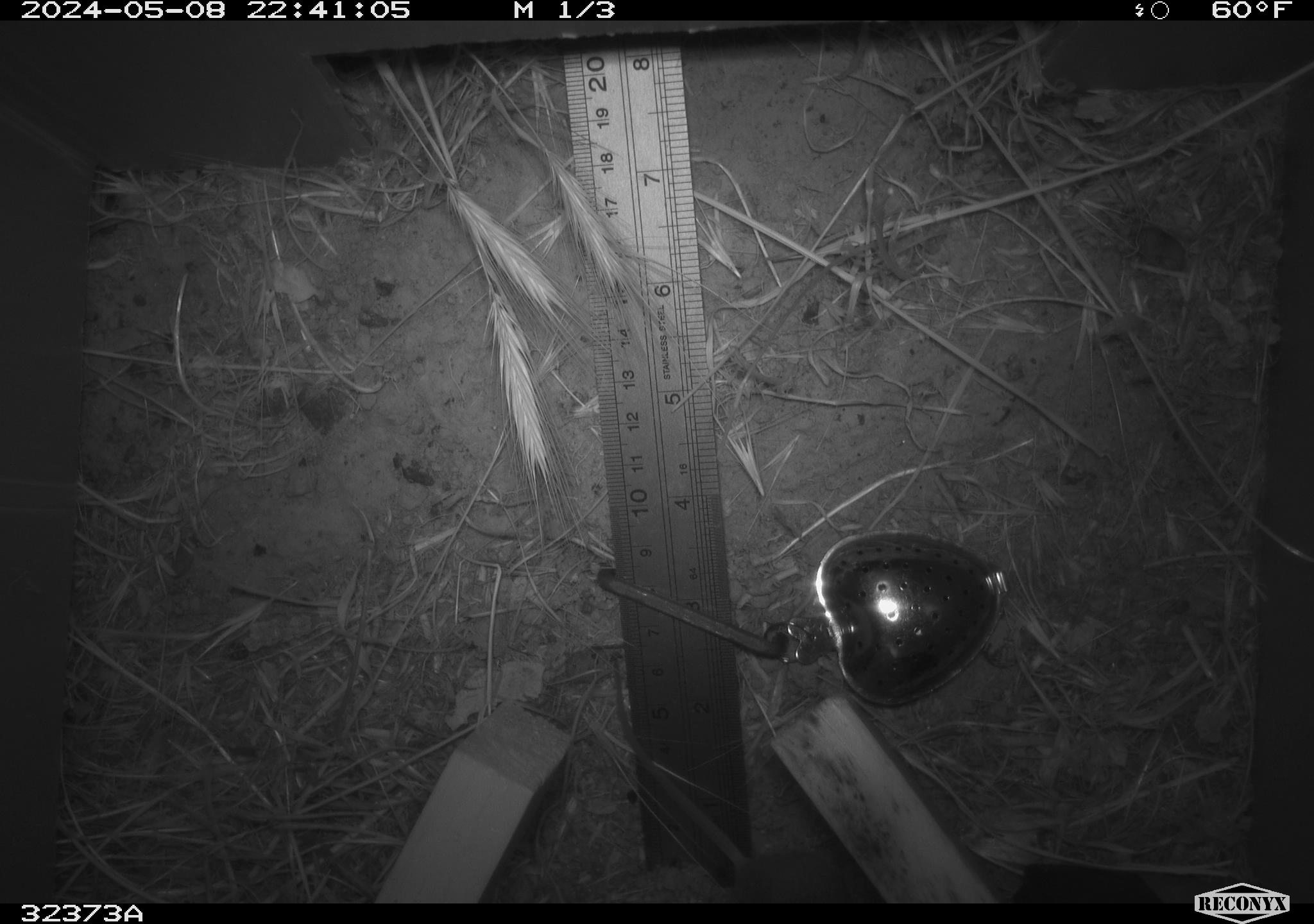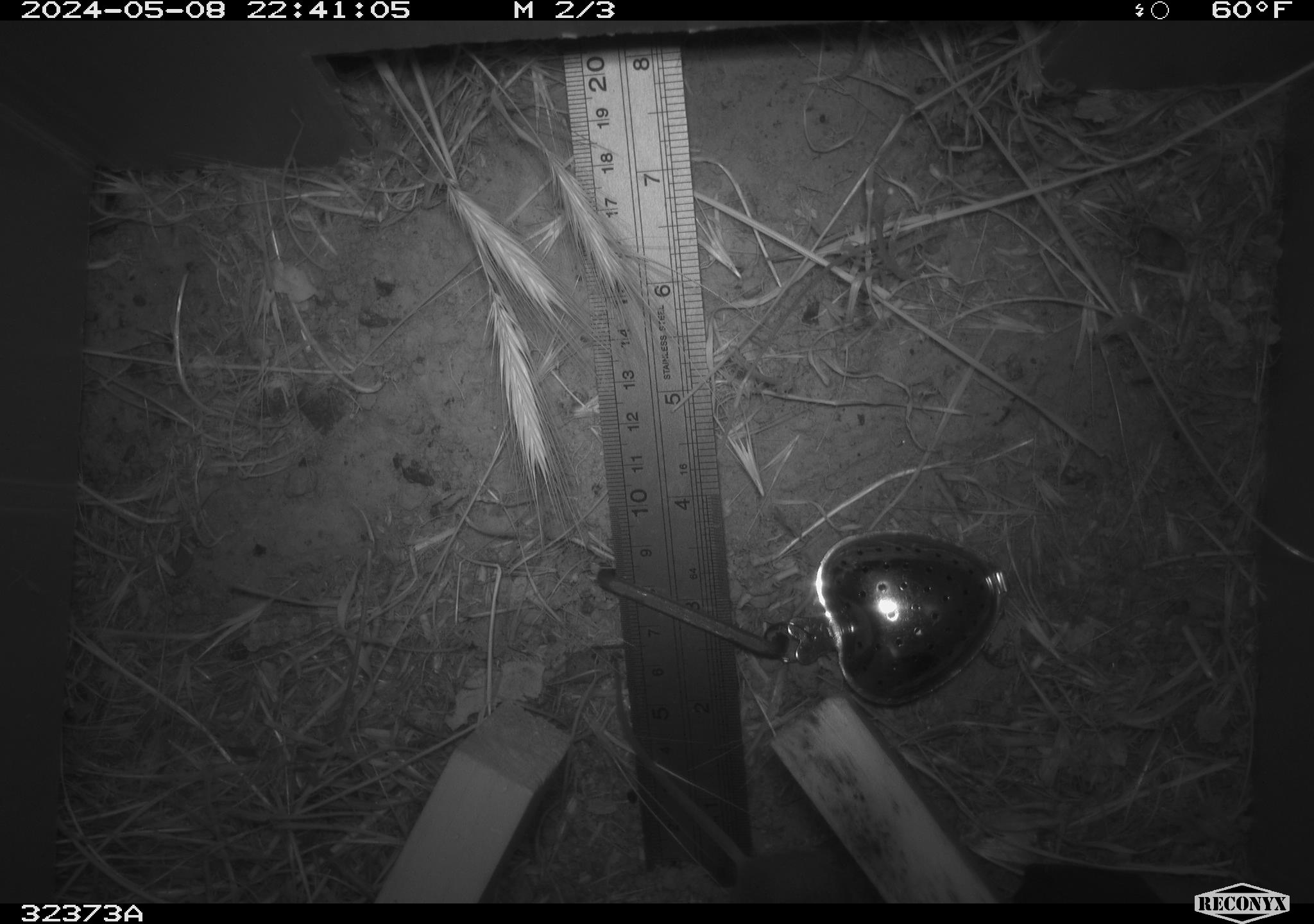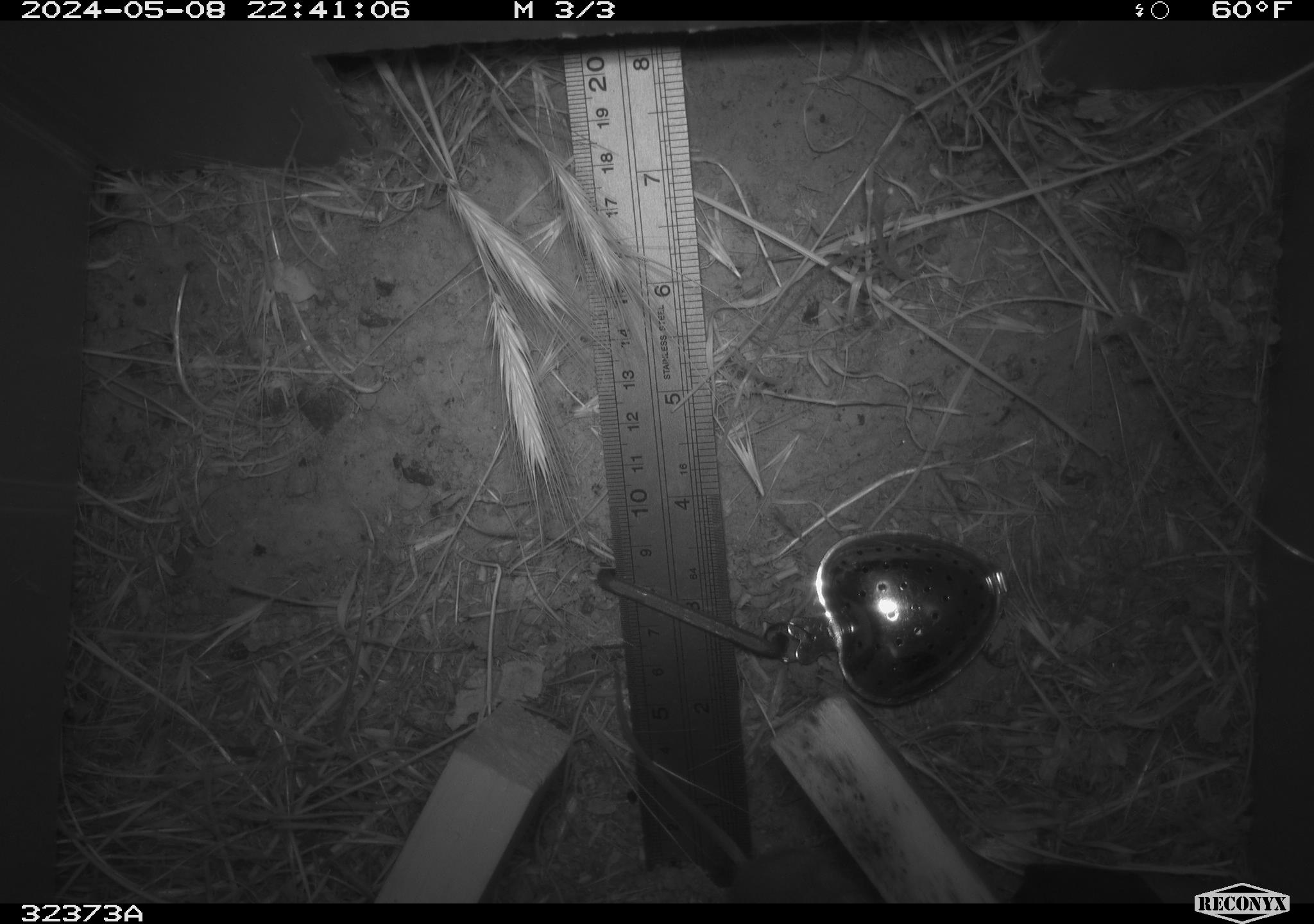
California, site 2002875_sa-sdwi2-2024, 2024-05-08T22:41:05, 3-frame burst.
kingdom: Animalia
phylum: Chordata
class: Mammalia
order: Rodentia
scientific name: Rodentia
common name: mouse species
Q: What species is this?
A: Mouse species (Rodentia).